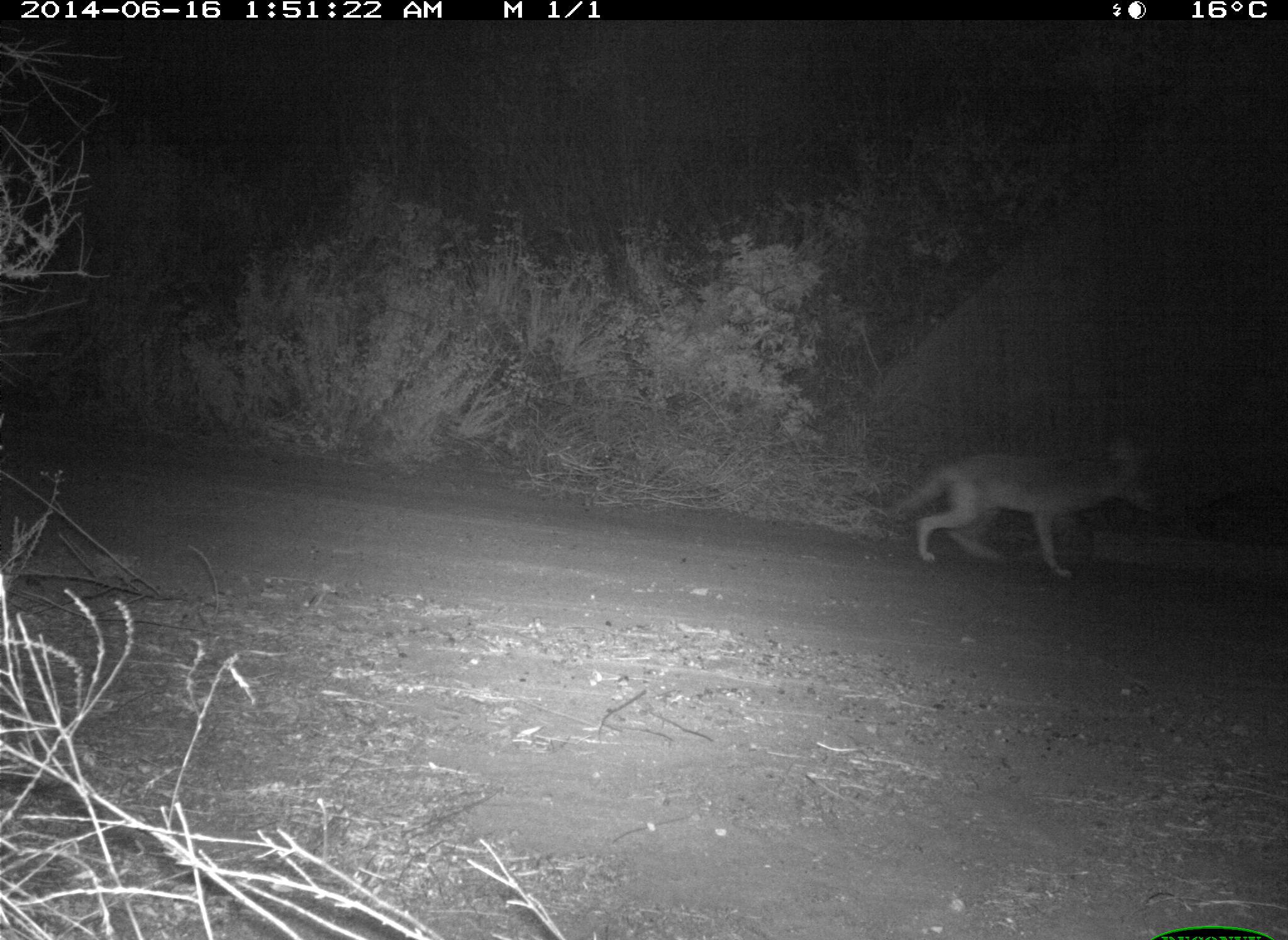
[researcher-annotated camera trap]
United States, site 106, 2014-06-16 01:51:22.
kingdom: Animalia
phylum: Chordata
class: Mammalia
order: Carnivora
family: Canidae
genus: Canis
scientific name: Canis latrans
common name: coyote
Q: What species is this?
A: Coyote (Canis latrans).